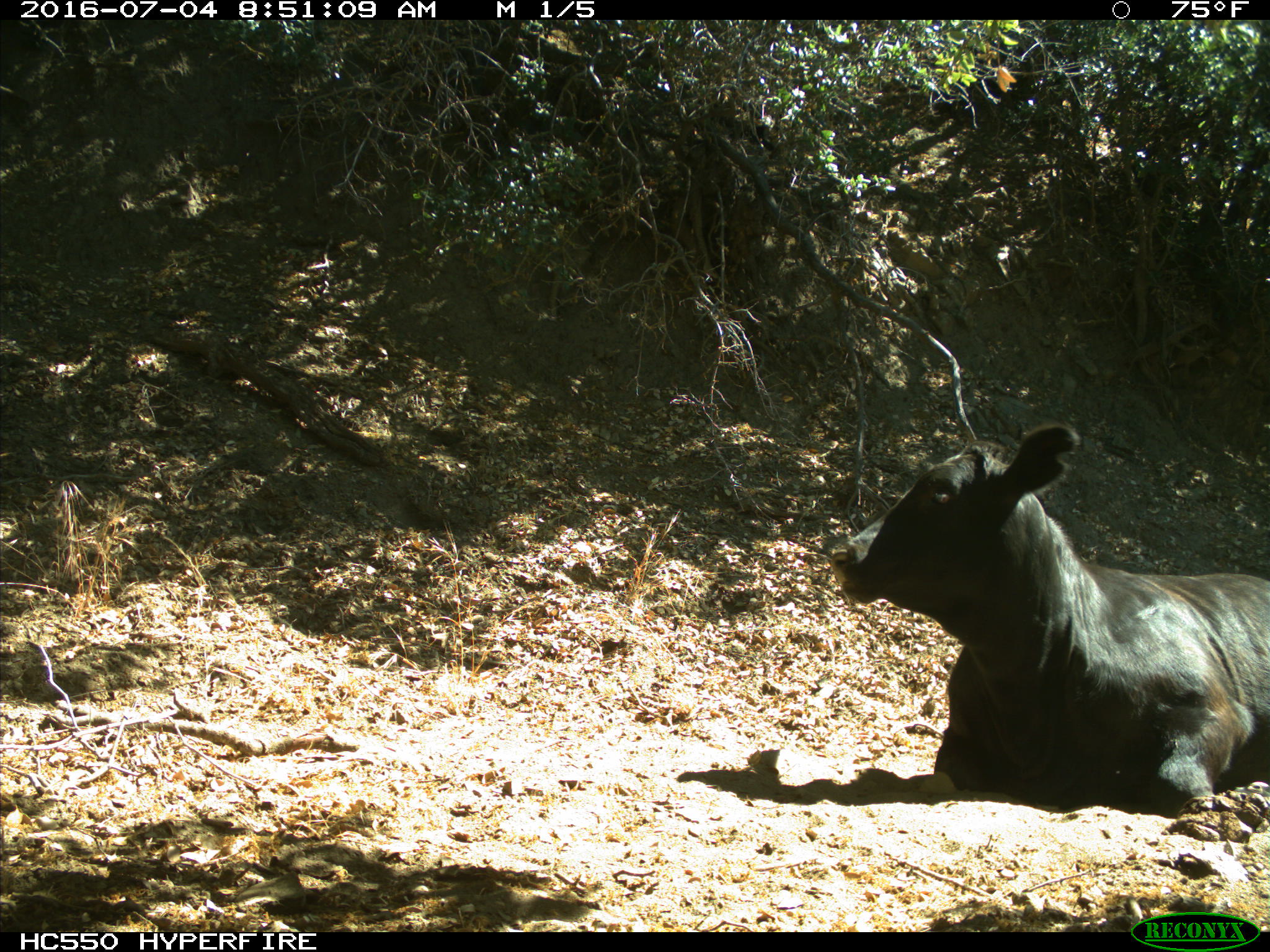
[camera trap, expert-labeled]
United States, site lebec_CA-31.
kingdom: Animalia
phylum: Chordata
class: Mammalia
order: Artiodactyla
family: Bovidae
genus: Bos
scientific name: Bos taurus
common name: domestic cow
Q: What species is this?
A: Bos taurus (domestic cow).